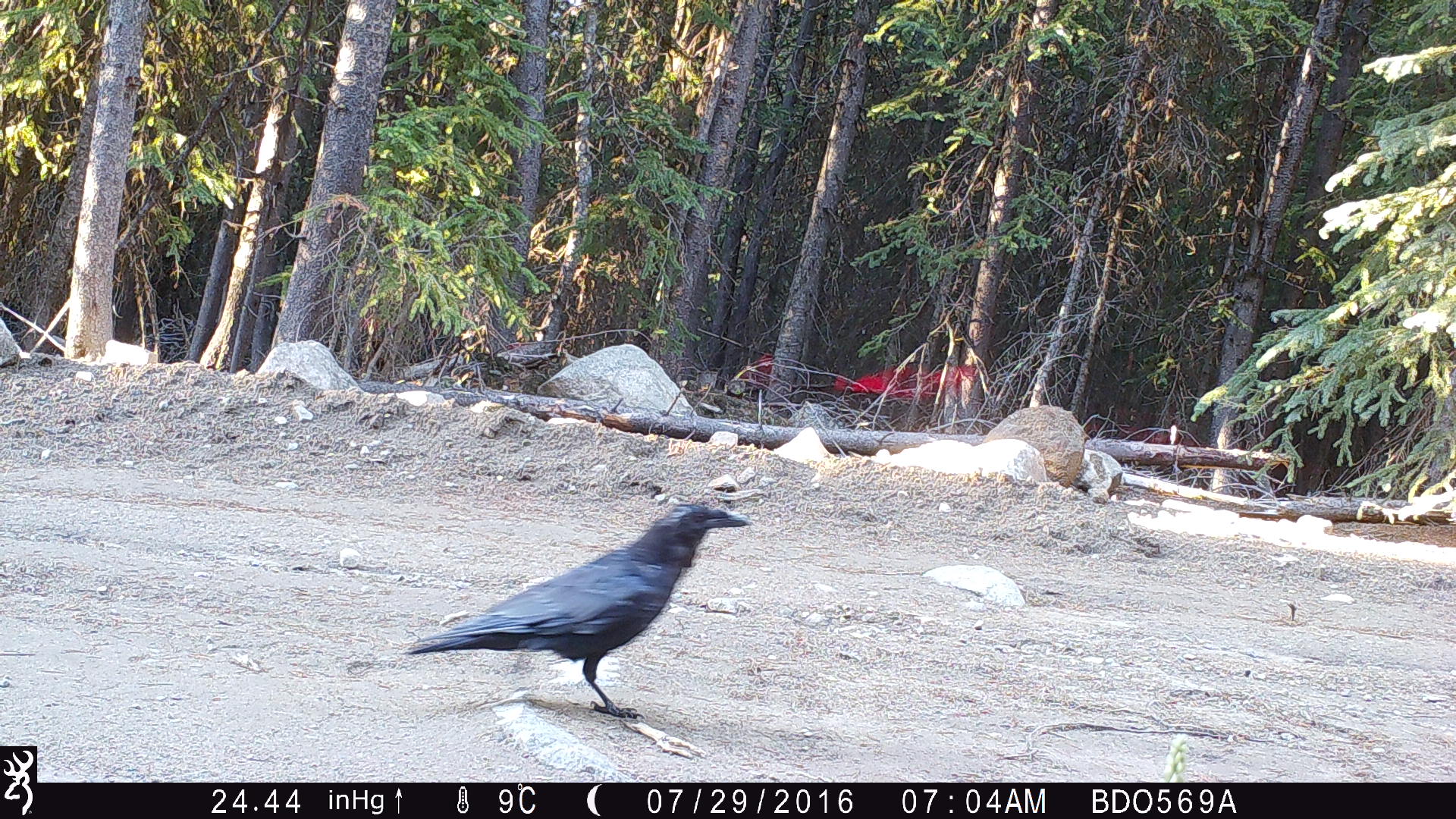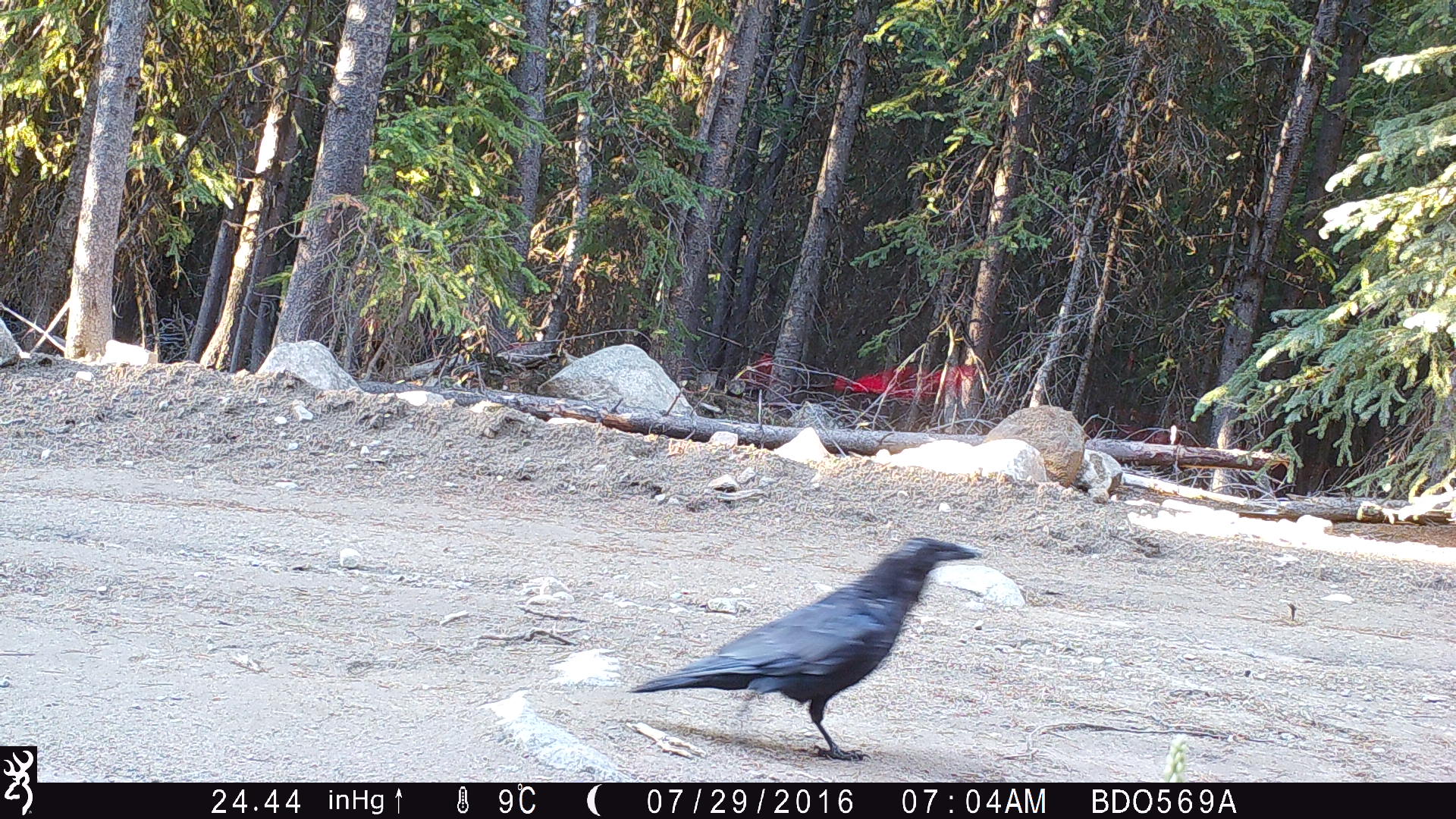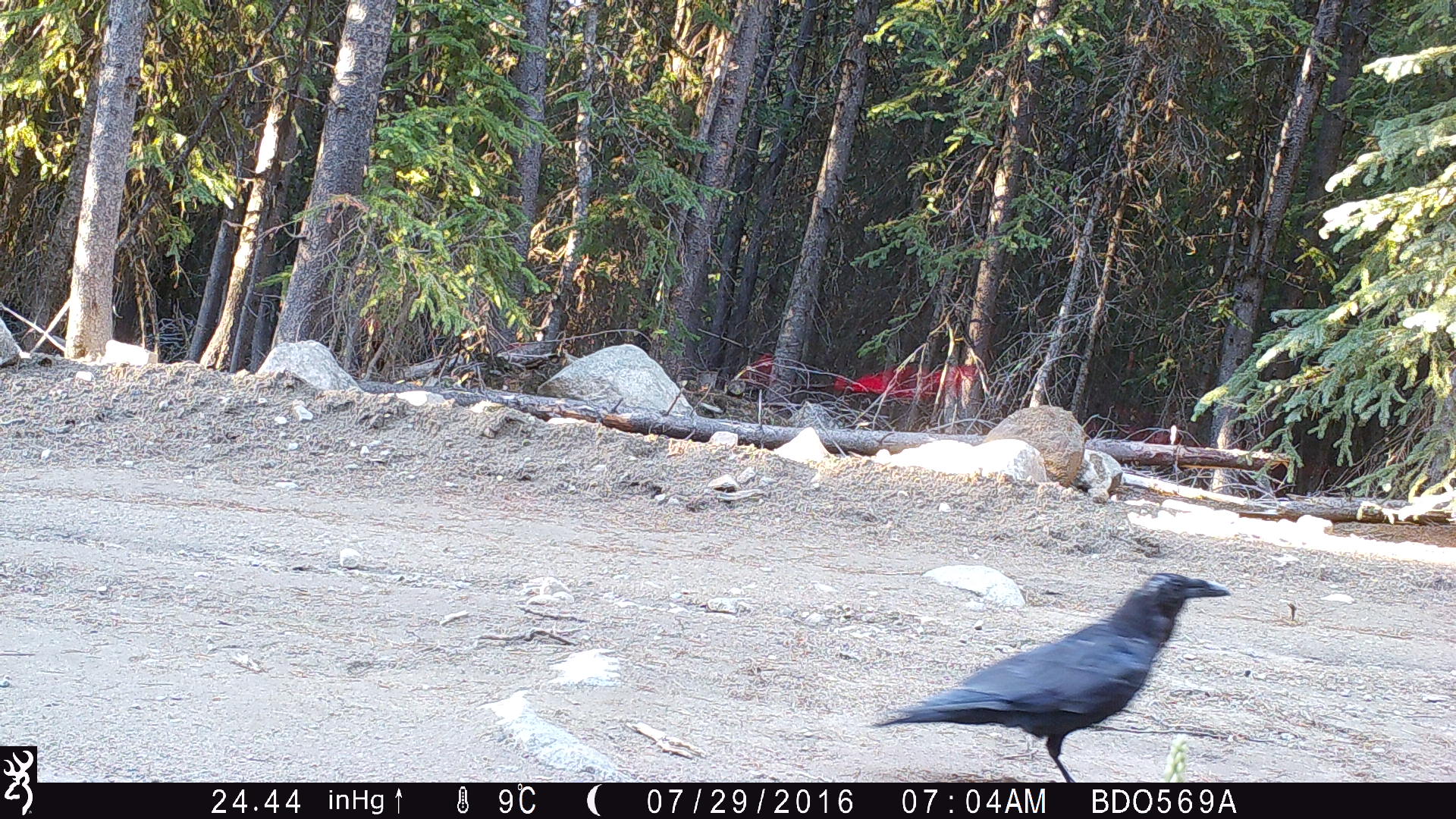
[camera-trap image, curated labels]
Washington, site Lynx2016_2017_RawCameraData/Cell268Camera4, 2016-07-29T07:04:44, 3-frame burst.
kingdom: Animalia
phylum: Chordata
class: Aves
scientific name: Aves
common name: birds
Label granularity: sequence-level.